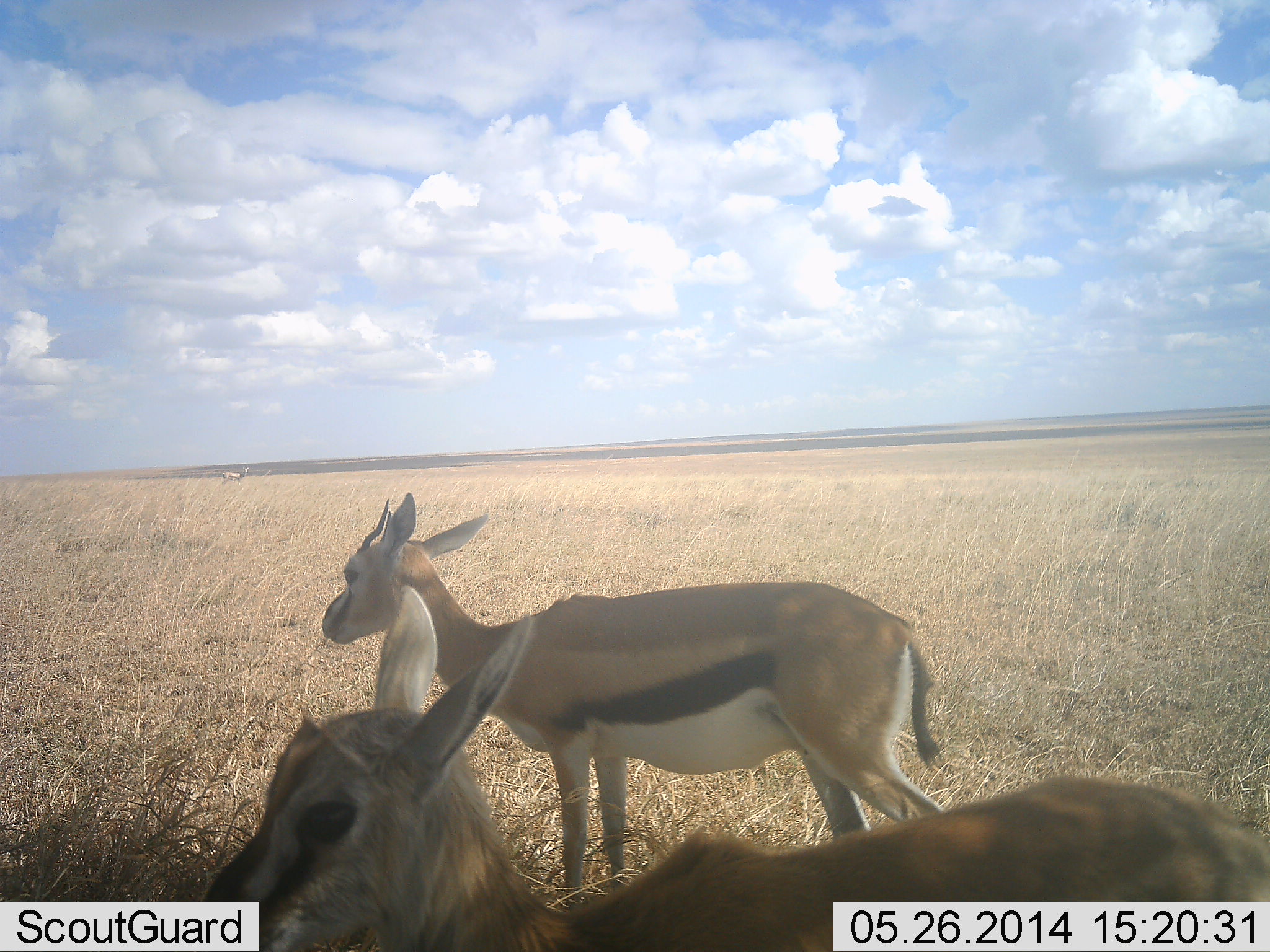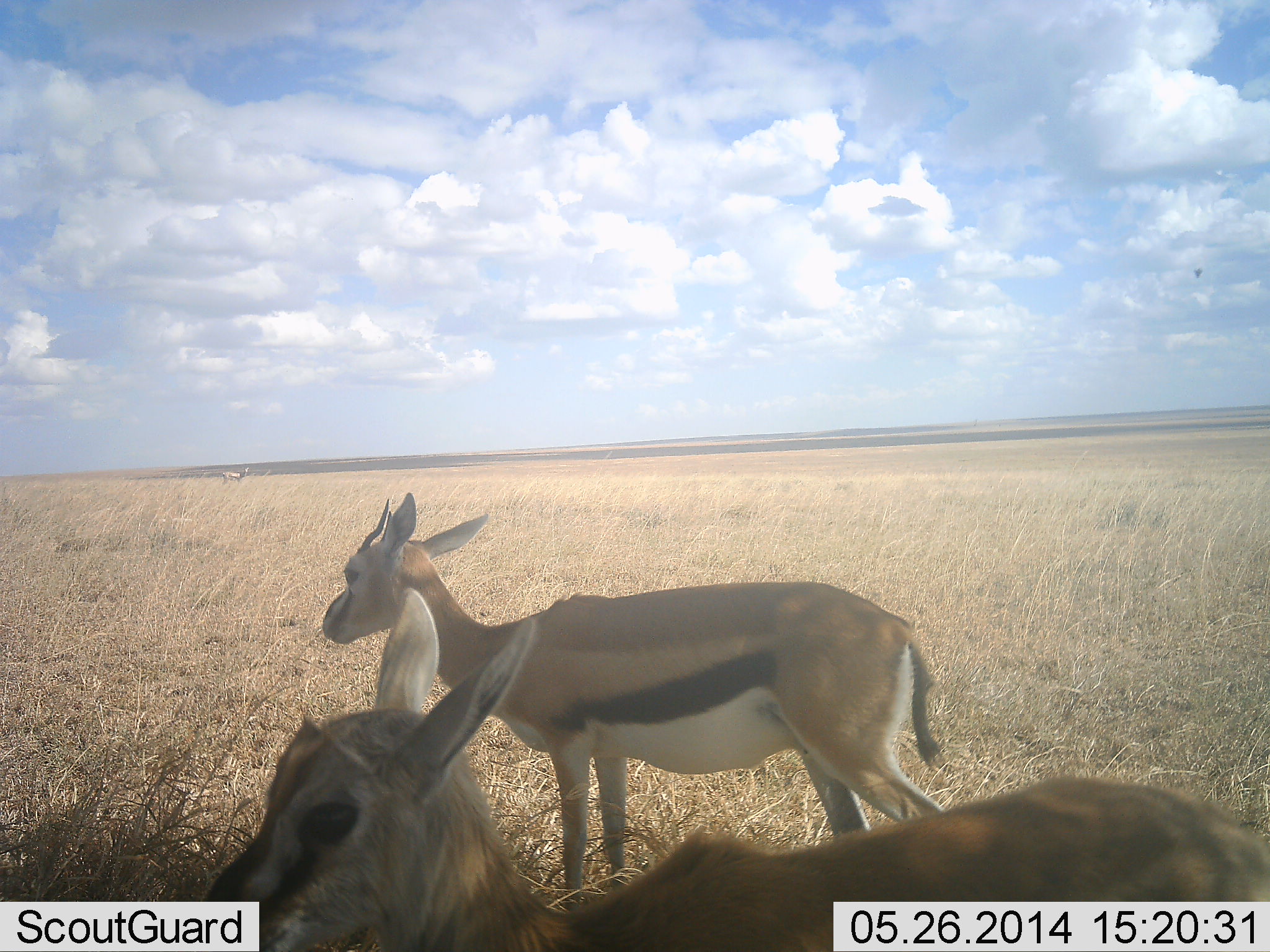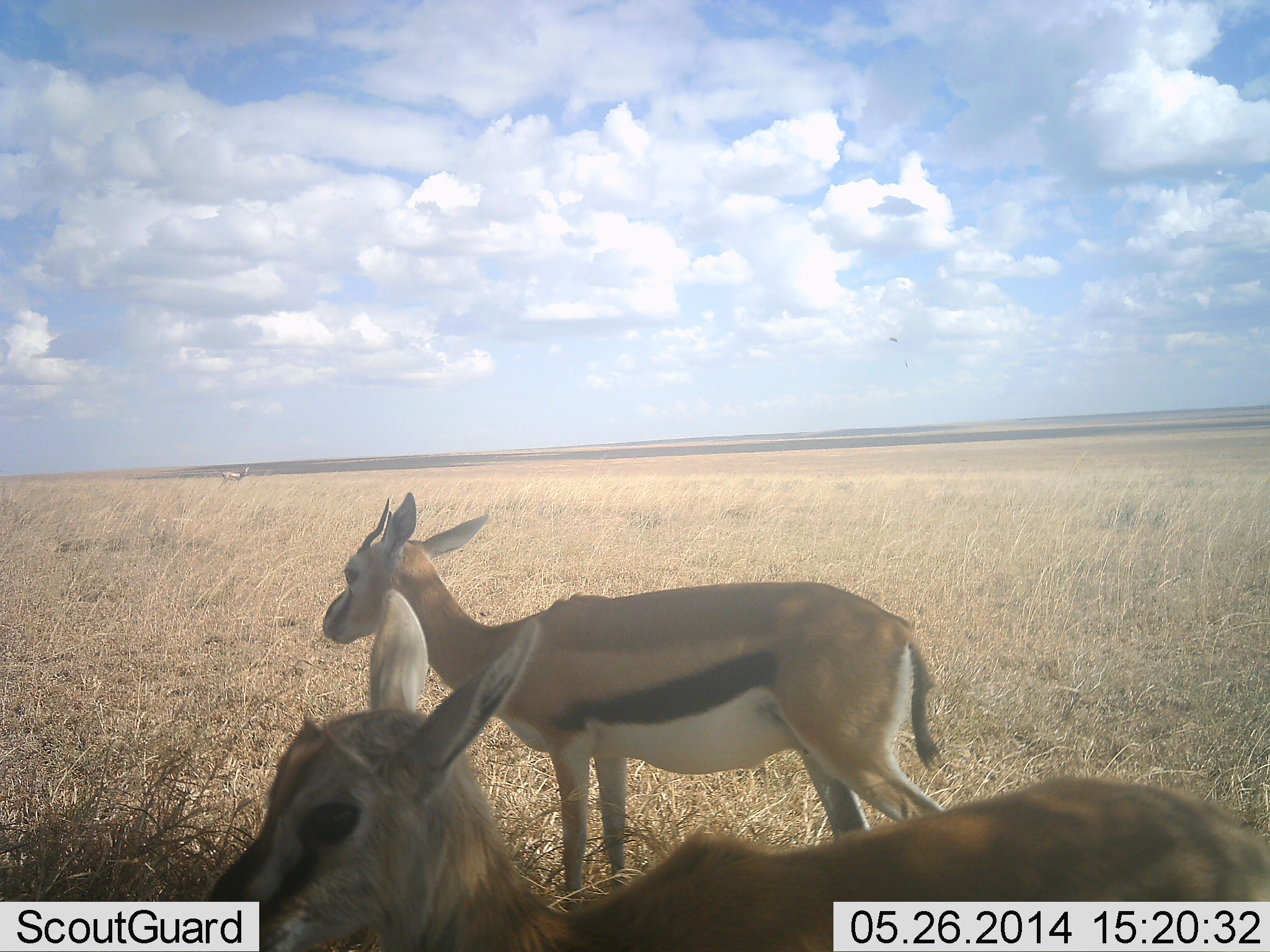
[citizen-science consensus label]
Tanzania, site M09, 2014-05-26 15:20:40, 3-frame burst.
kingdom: Animalia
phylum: Chordata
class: Mammalia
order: Artiodactyla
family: Bovidae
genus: Eudorcas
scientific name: Eudorcas thomsonii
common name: thomson's gazelle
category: gazellethomsons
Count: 3.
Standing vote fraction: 70%.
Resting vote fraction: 40%.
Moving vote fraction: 0%.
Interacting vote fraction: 0%.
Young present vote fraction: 0%.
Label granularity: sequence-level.